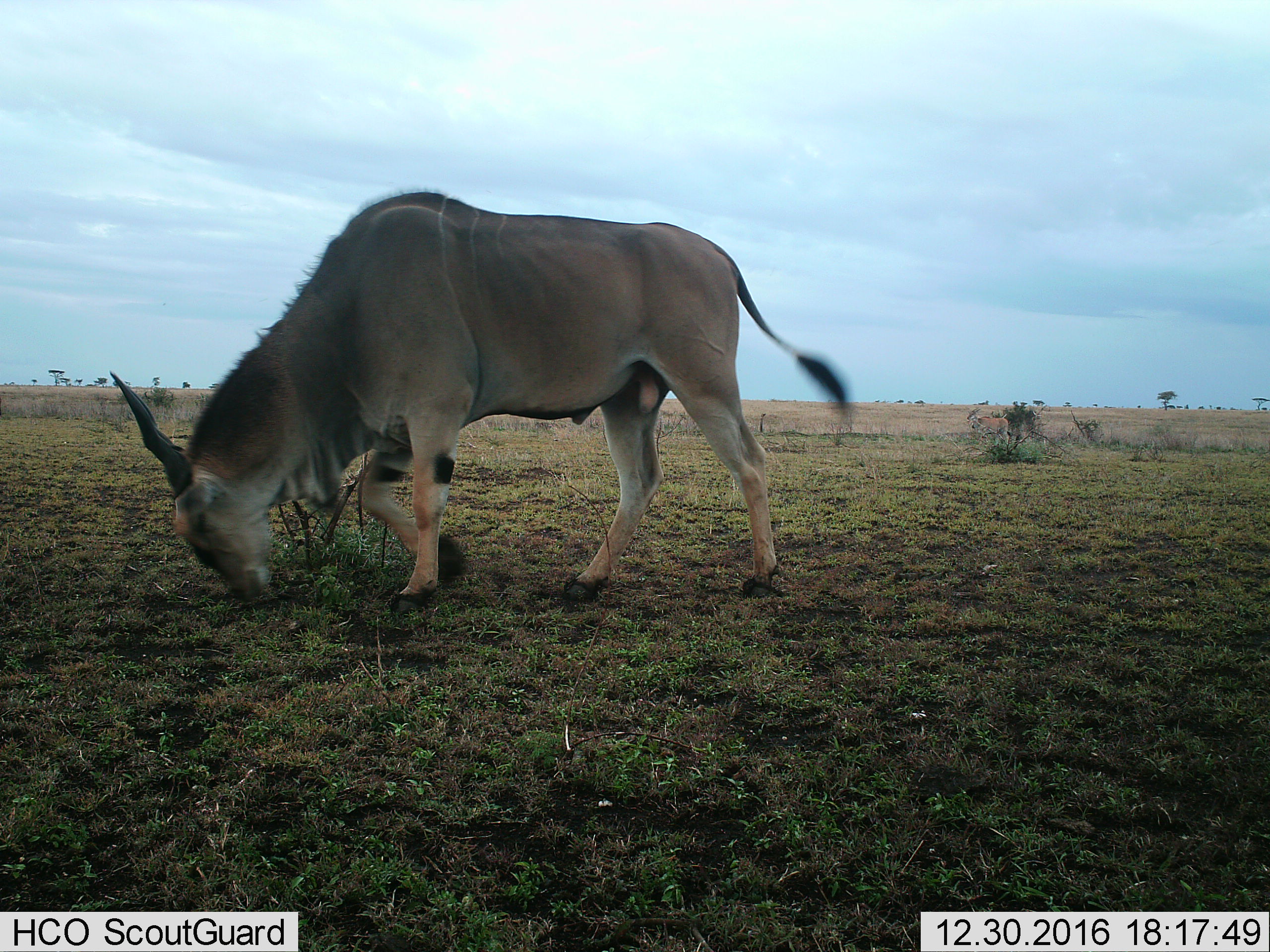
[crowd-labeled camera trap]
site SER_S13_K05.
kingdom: Animalia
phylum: Chordata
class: Mammalia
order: Artiodactyla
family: Bovidae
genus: Tragelaphus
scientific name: Tragelaphus oryx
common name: eland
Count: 1.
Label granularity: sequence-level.